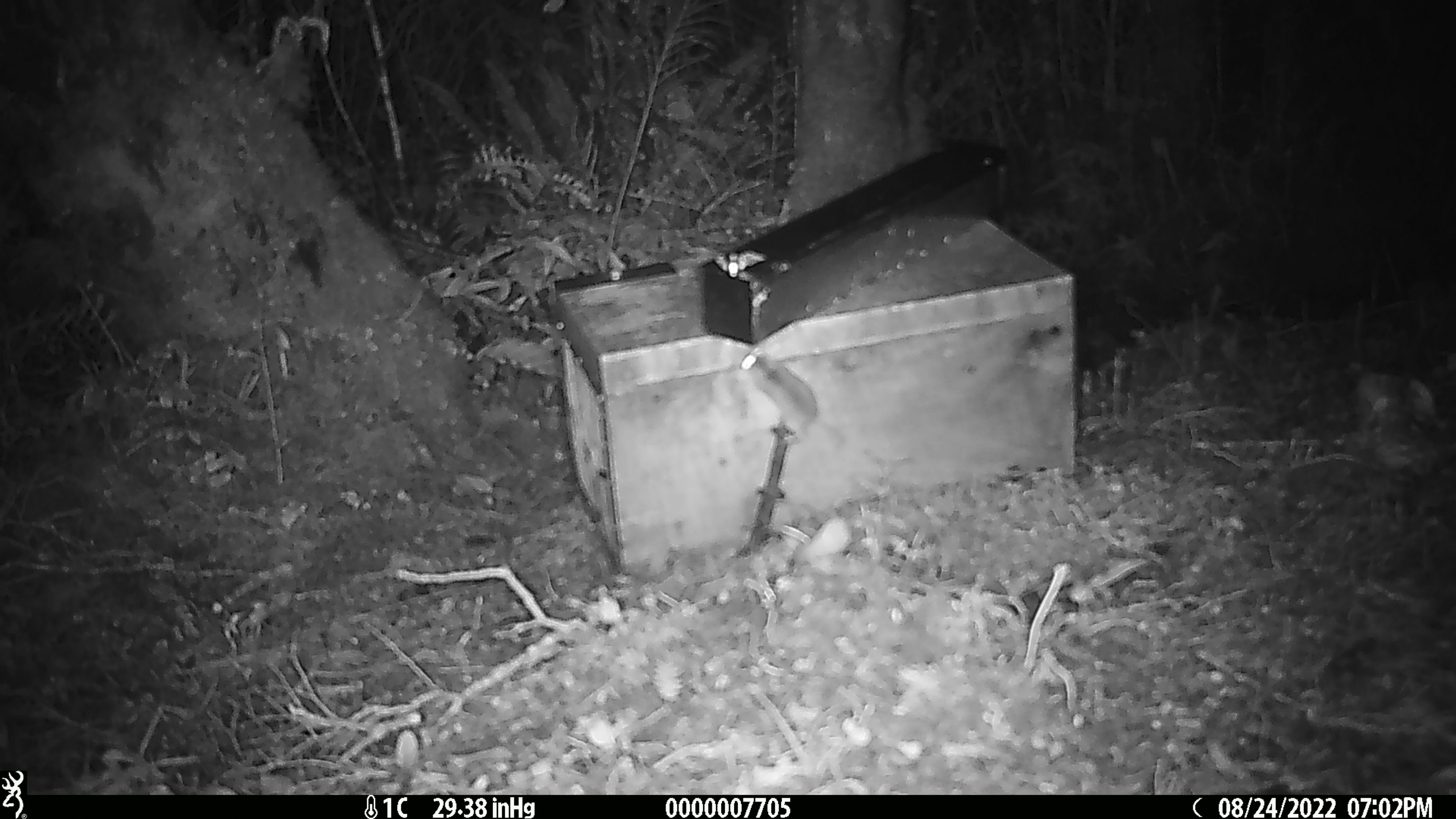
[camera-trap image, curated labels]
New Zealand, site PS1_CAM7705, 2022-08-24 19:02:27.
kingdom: Animalia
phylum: Chordata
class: Mammalia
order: Rodentia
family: Muridae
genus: Mus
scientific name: Mus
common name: mouse